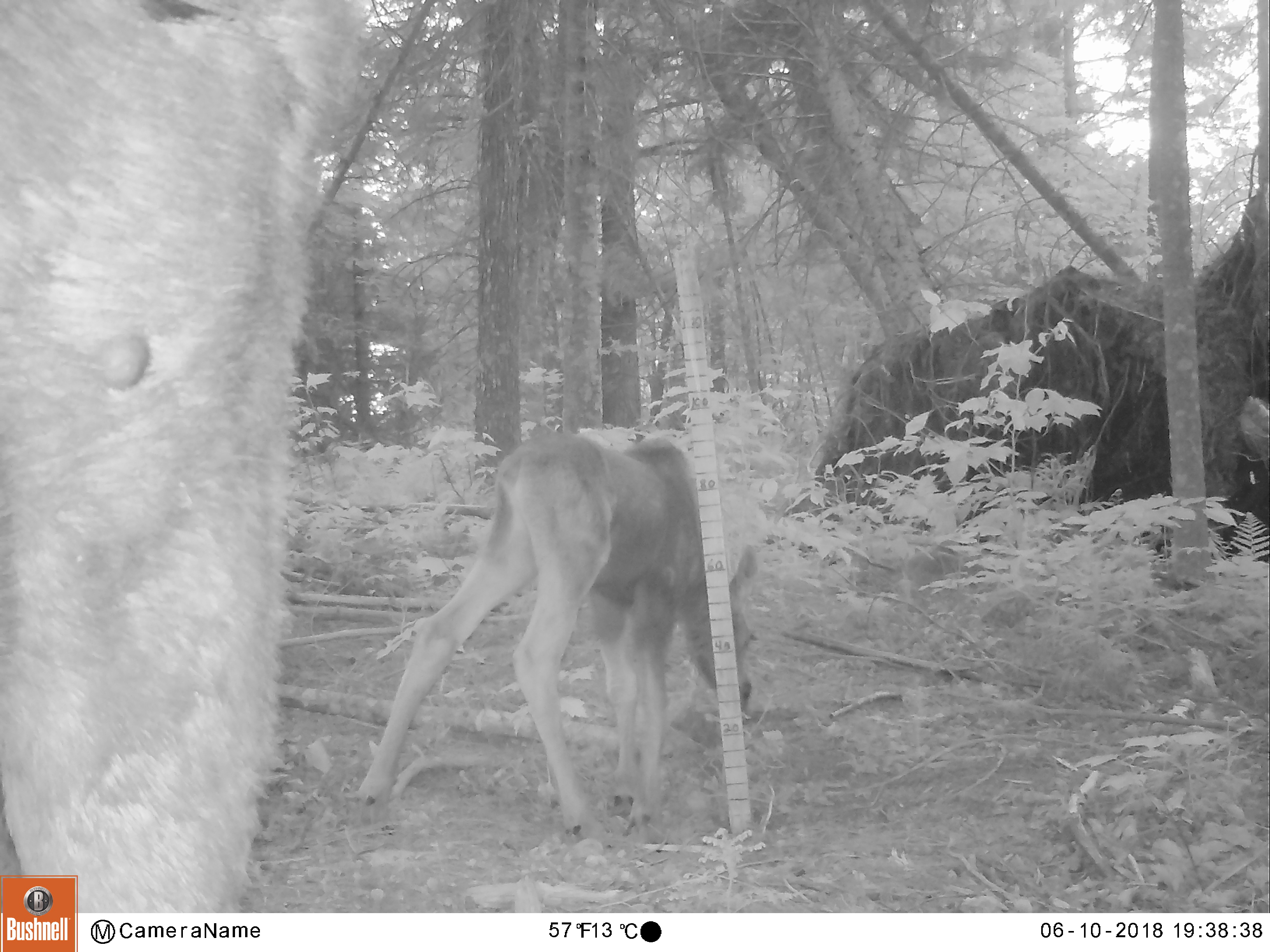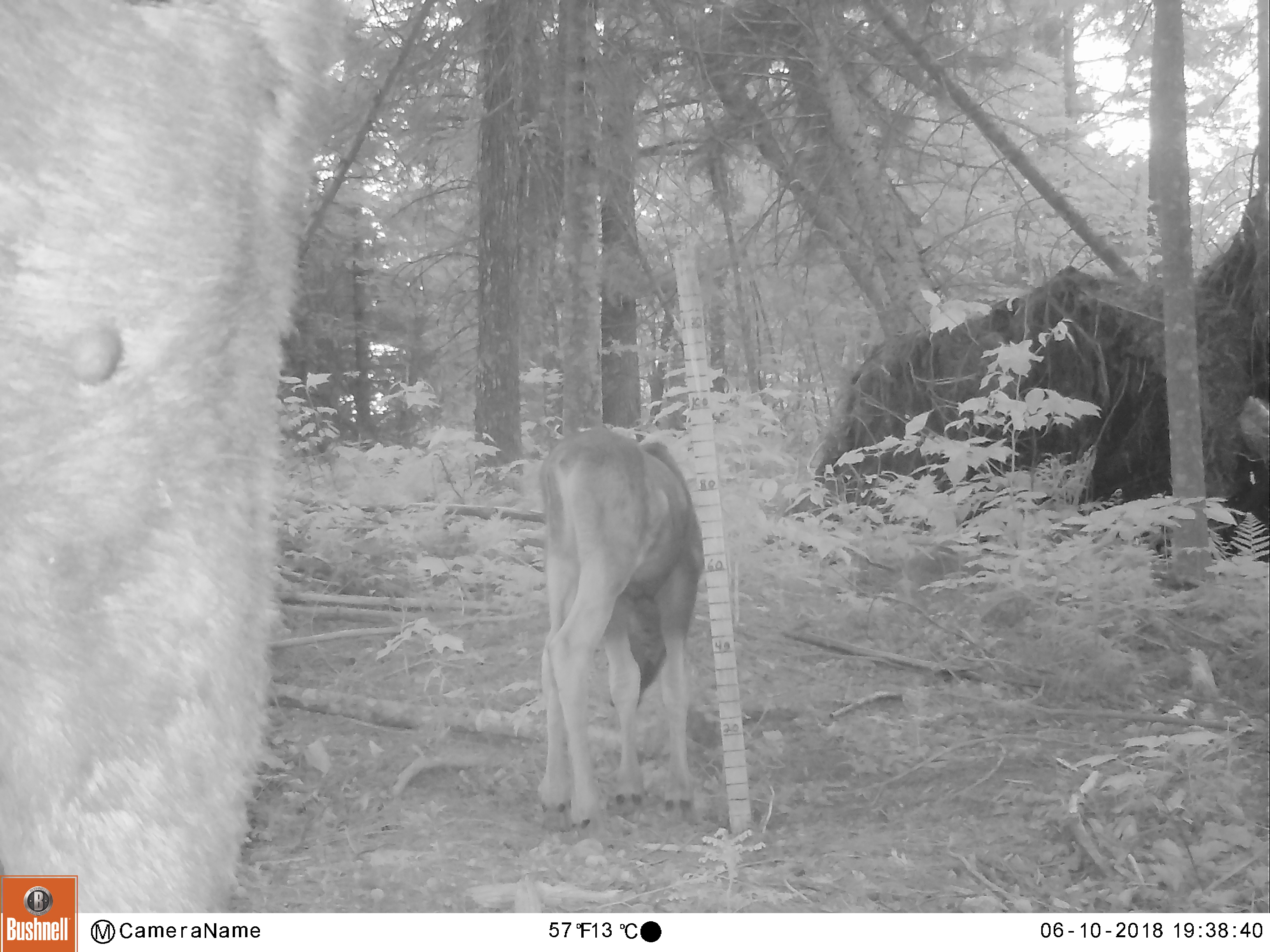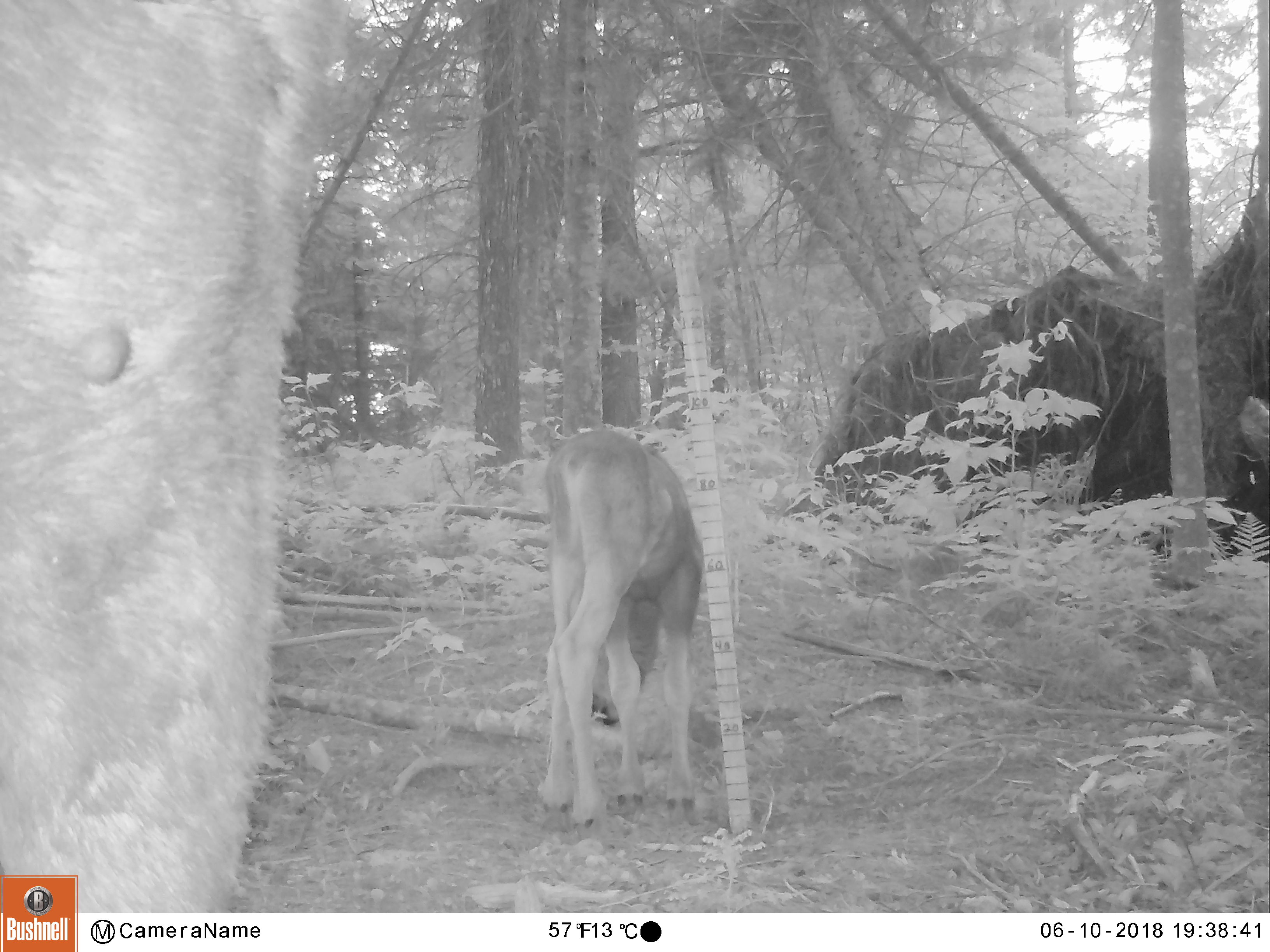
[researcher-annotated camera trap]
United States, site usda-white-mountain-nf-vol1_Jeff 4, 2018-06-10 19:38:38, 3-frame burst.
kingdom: Animalia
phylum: Chordata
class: Mammalia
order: Artiodactyla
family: Cervidae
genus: Alces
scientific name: Alces alces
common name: moose